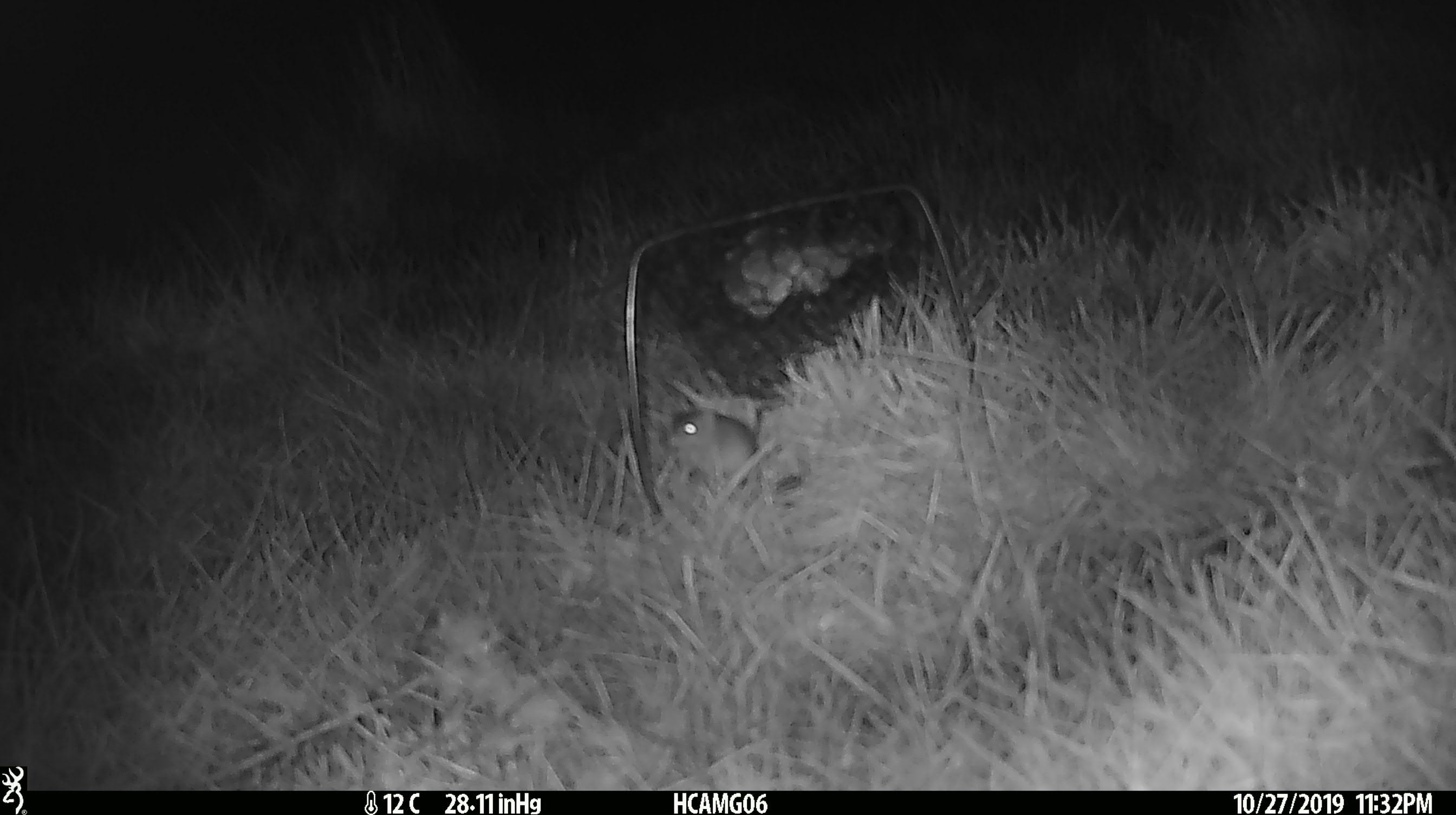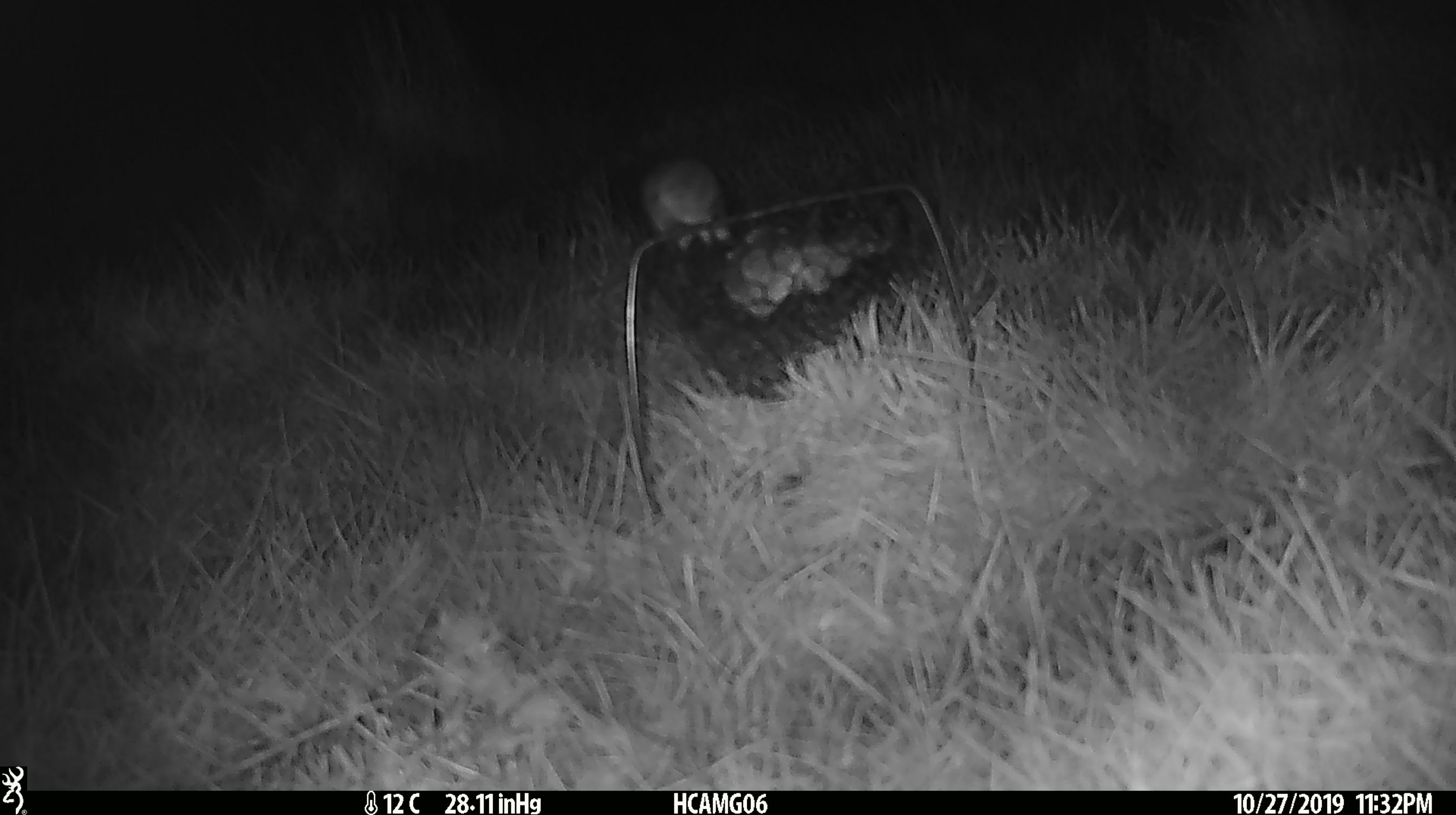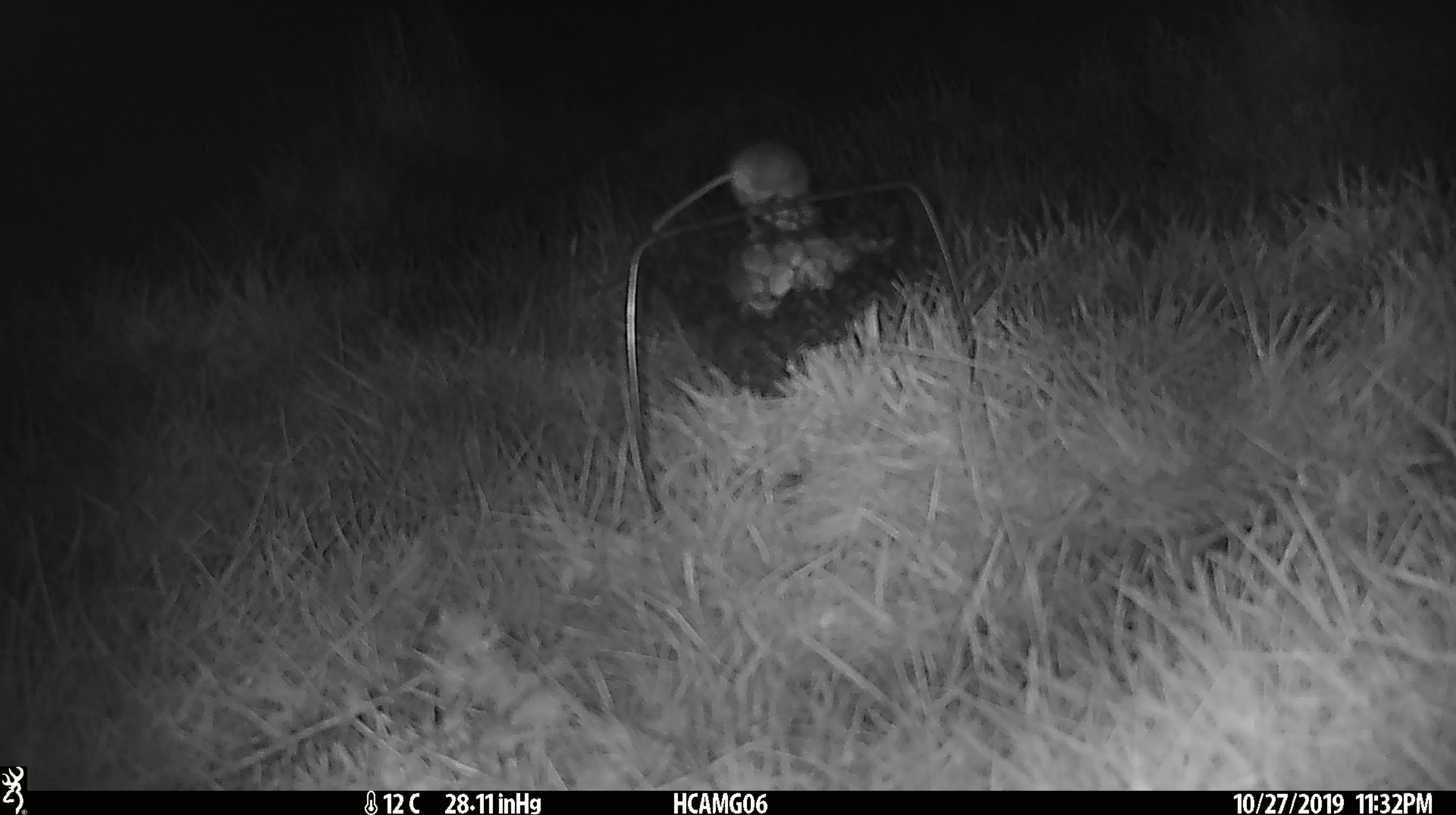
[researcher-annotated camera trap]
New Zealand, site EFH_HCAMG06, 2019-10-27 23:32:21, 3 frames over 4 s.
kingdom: Animalia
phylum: Chordata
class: Mammalia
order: Rodentia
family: Muridae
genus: Mus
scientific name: Mus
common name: mouse